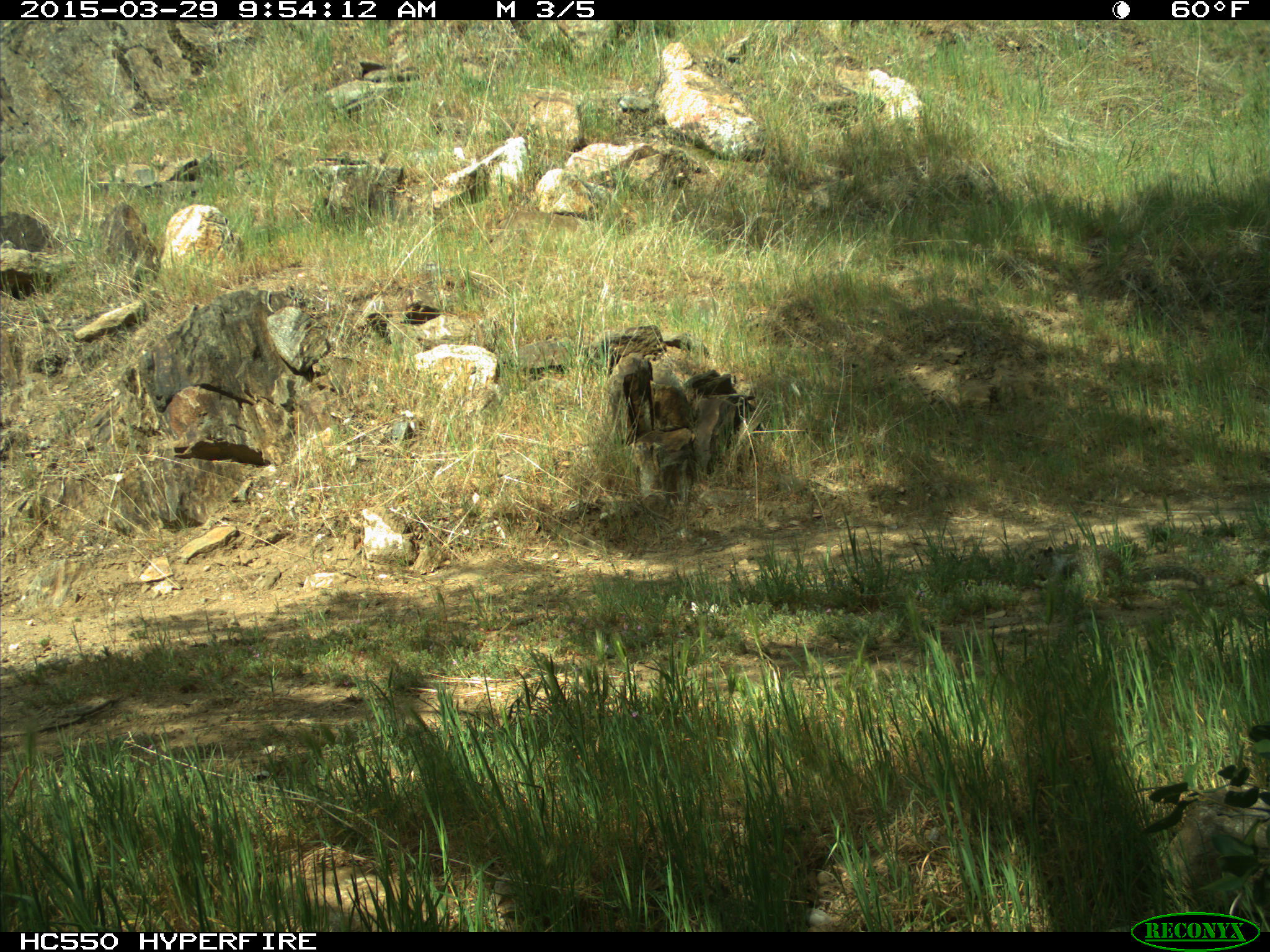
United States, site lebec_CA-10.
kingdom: Animalia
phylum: Chordata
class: Mammalia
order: Rodentia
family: Sciuridae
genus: Otospermophilus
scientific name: Otospermophilus beecheyi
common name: california ground squirrel